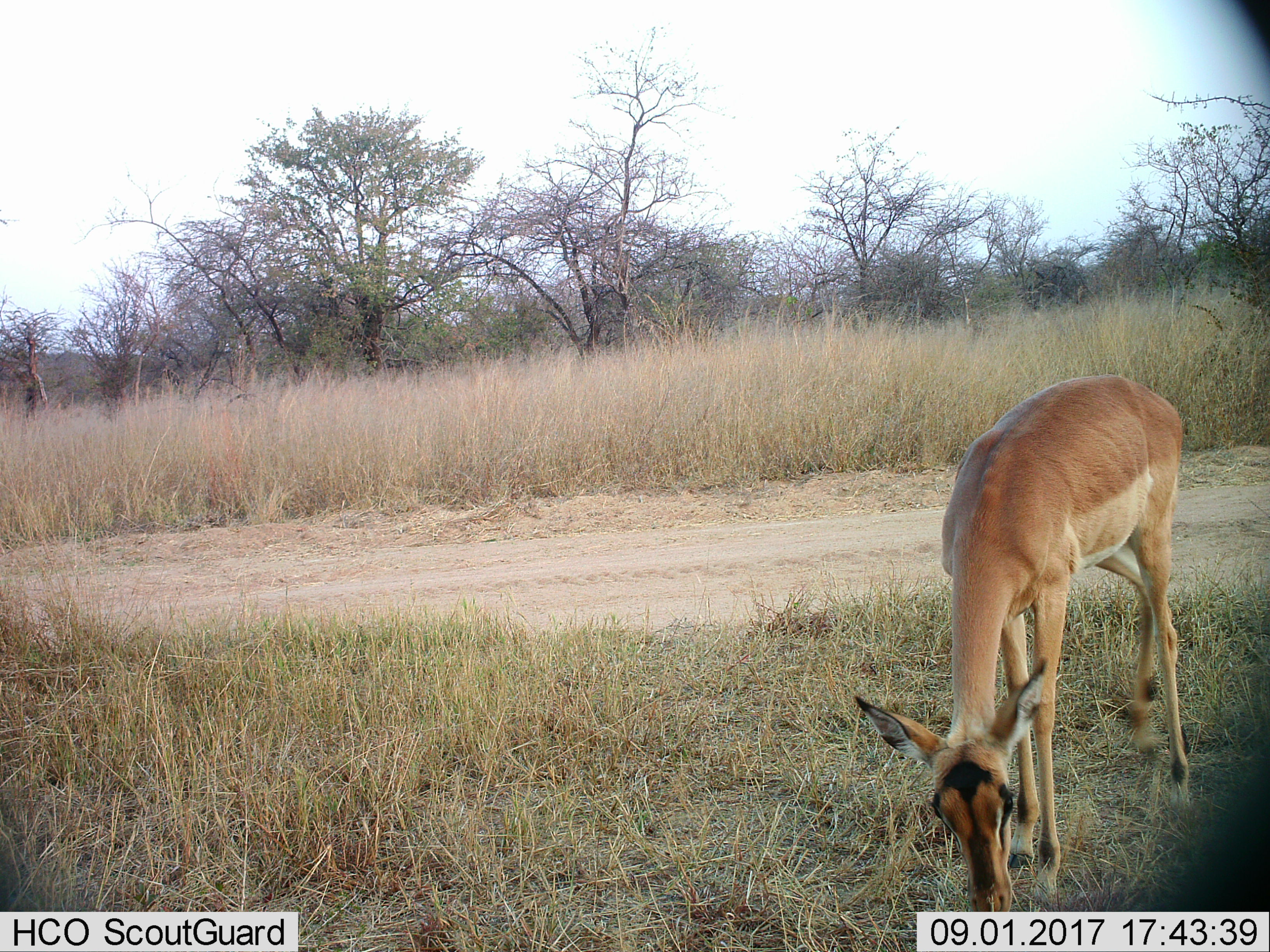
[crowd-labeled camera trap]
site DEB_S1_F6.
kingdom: Animalia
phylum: Chordata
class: Mammalia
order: Artiodactyla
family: Bovidae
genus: Aepyceros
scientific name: Aepyceros melampus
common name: impala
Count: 1.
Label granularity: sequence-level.